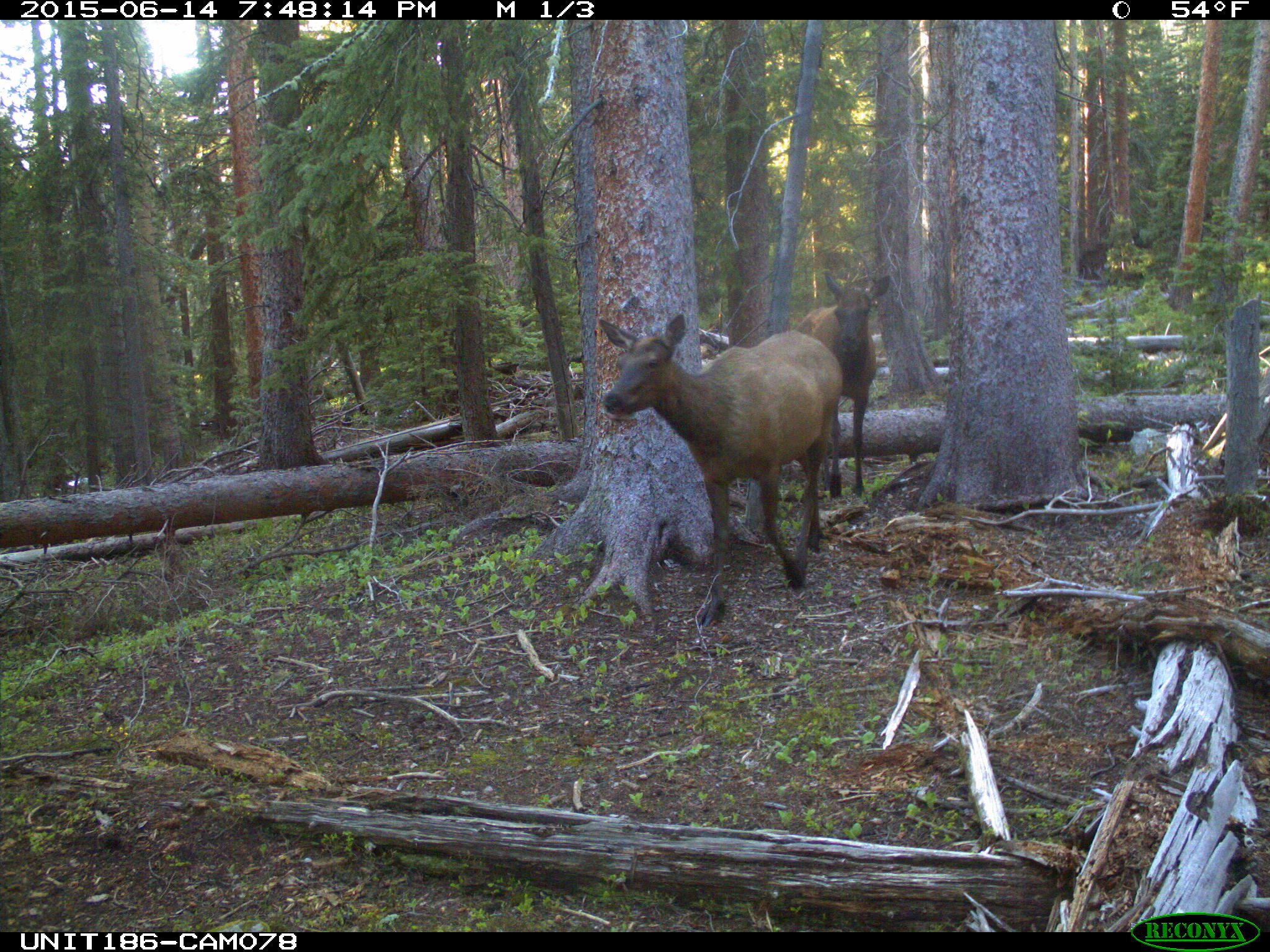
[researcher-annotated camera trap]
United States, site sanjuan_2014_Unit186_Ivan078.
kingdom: Animalia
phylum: Chordata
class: Mammalia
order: Artiodactyla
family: Cervidae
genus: Cervus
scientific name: Cervus elaphus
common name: red deer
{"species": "Cervus elaphus (red deer)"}